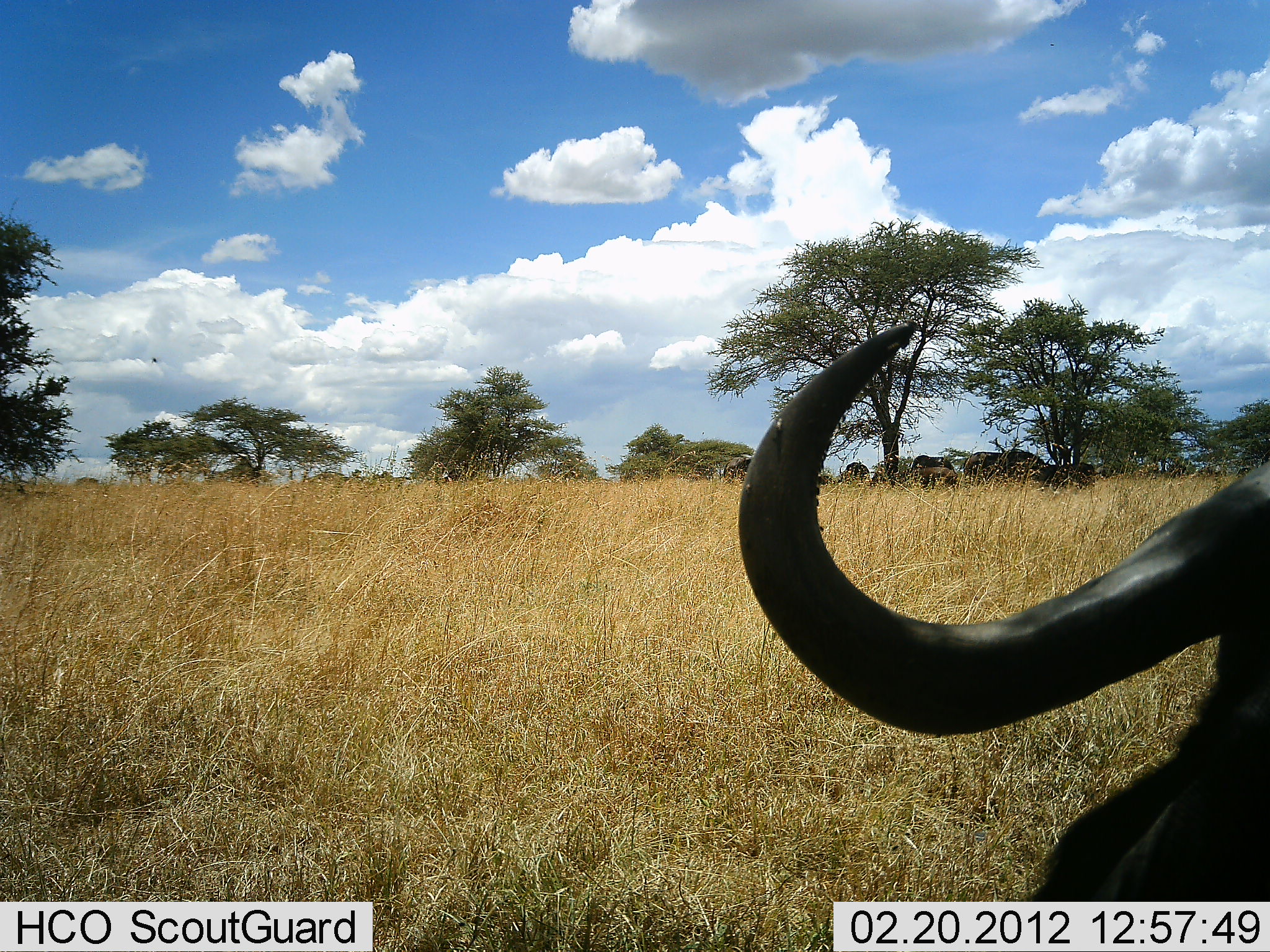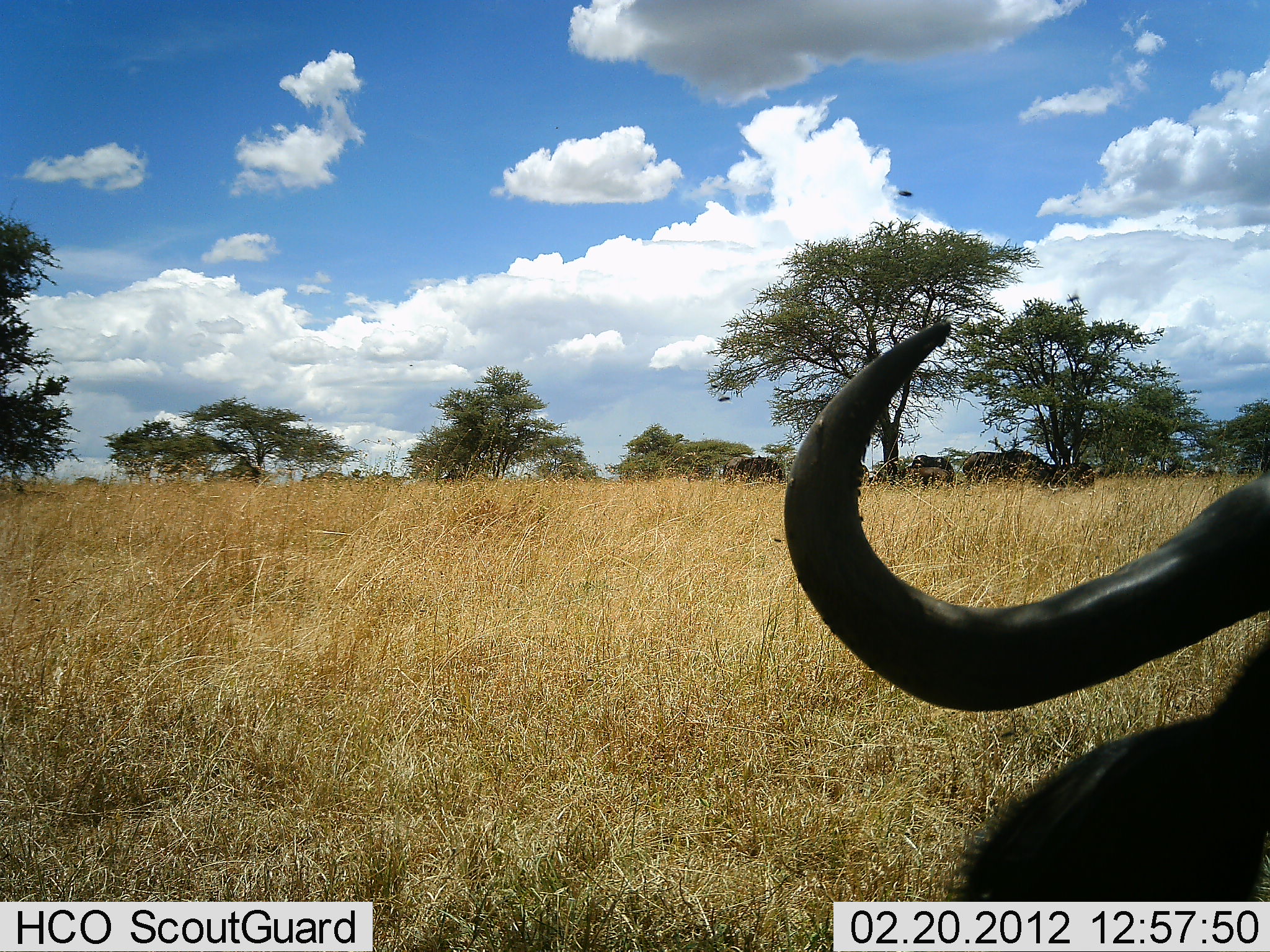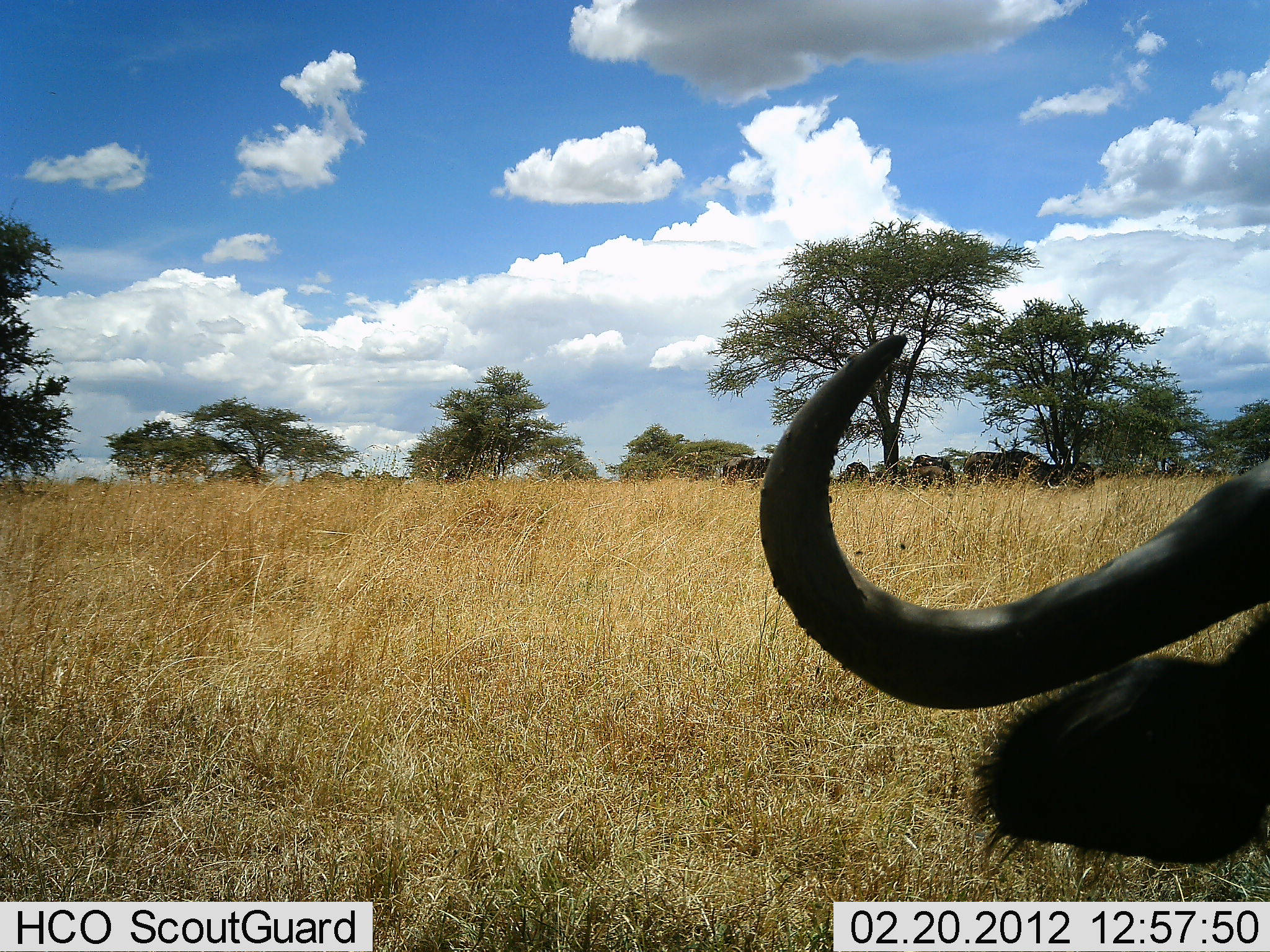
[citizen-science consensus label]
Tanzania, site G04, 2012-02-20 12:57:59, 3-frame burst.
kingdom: Animalia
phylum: Chordata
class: Mammalia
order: Artiodactyla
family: Bovidae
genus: Connochaetes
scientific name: Connochaetes taurinus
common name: blue wildebeest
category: wildebeest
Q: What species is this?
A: Wildebeest (blue wildebeest) (Connochaetes taurinus).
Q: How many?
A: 1.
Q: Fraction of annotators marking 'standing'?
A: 71%.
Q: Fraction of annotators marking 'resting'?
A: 48%.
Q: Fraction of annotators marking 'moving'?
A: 0%.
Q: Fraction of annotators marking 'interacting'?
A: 0%.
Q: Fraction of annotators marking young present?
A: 0%.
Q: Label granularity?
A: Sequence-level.